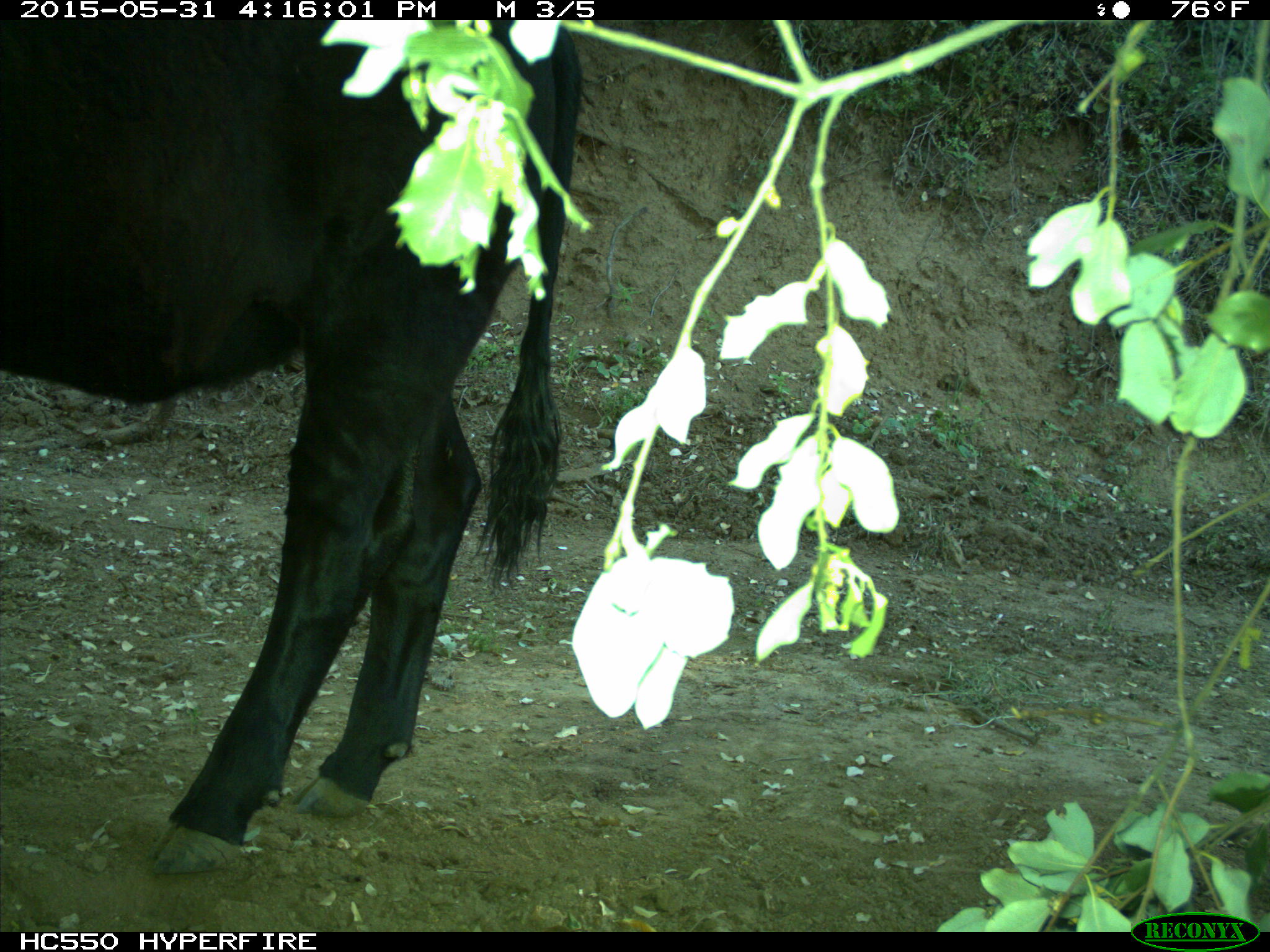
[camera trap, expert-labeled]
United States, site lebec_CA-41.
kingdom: Animalia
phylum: Chordata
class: Mammalia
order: Artiodactyla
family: Bovidae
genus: Bos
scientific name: Bos taurus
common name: domestic cow